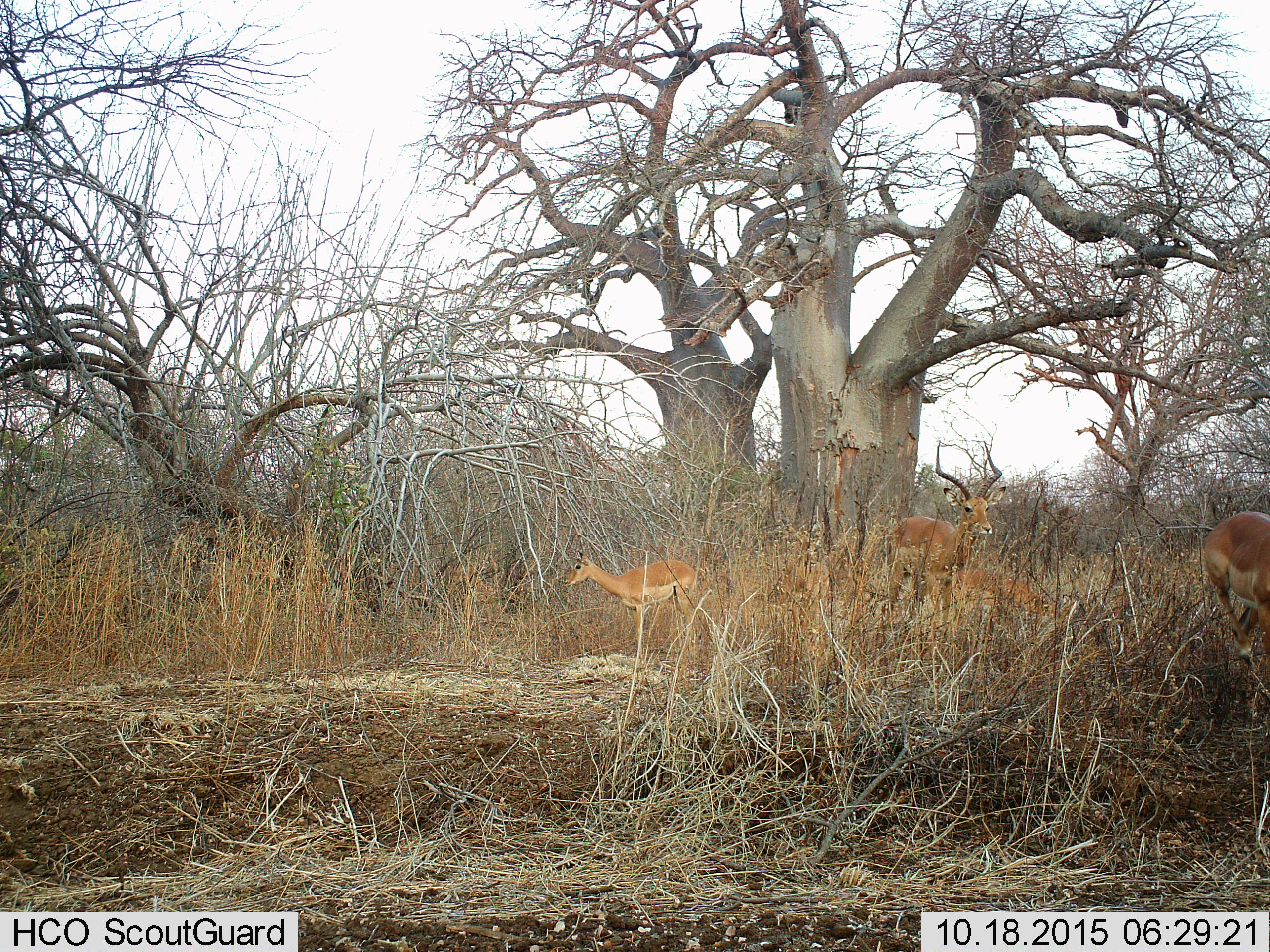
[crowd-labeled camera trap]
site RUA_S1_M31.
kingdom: Animalia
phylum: Chordata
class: Mammalia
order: Artiodactyla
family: Bovidae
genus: Aepyceros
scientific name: Aepyceros melampus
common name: impala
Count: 4.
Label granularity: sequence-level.